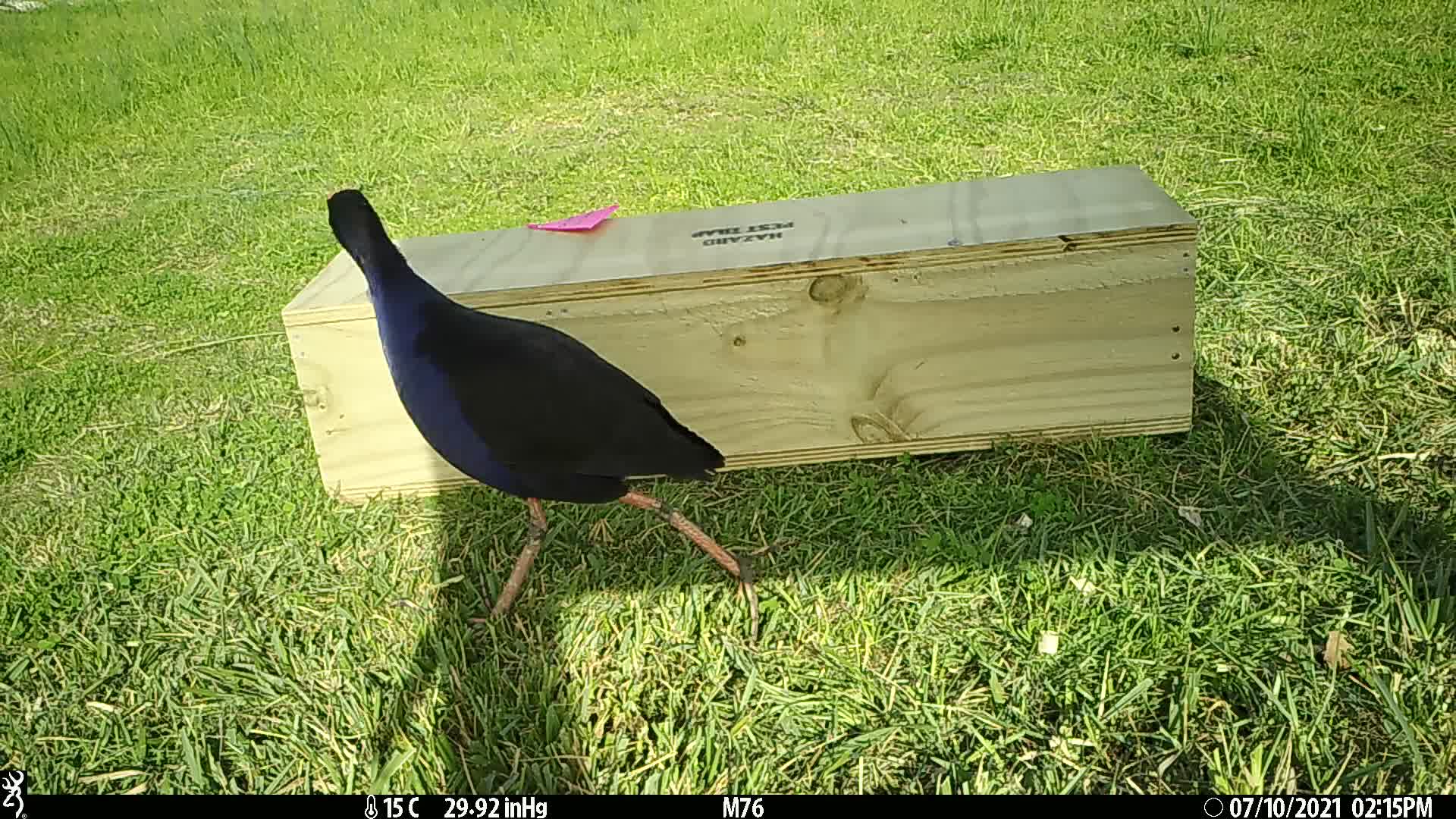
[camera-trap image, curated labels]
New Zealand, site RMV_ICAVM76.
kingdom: Animalia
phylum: Chordata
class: Aves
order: Gruiformes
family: Rallidae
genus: Porphyrio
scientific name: Porphyrio melanotus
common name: australasian swamphen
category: pukeko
Pukeko (australasian swamphen) (Porphyrio melanotus).